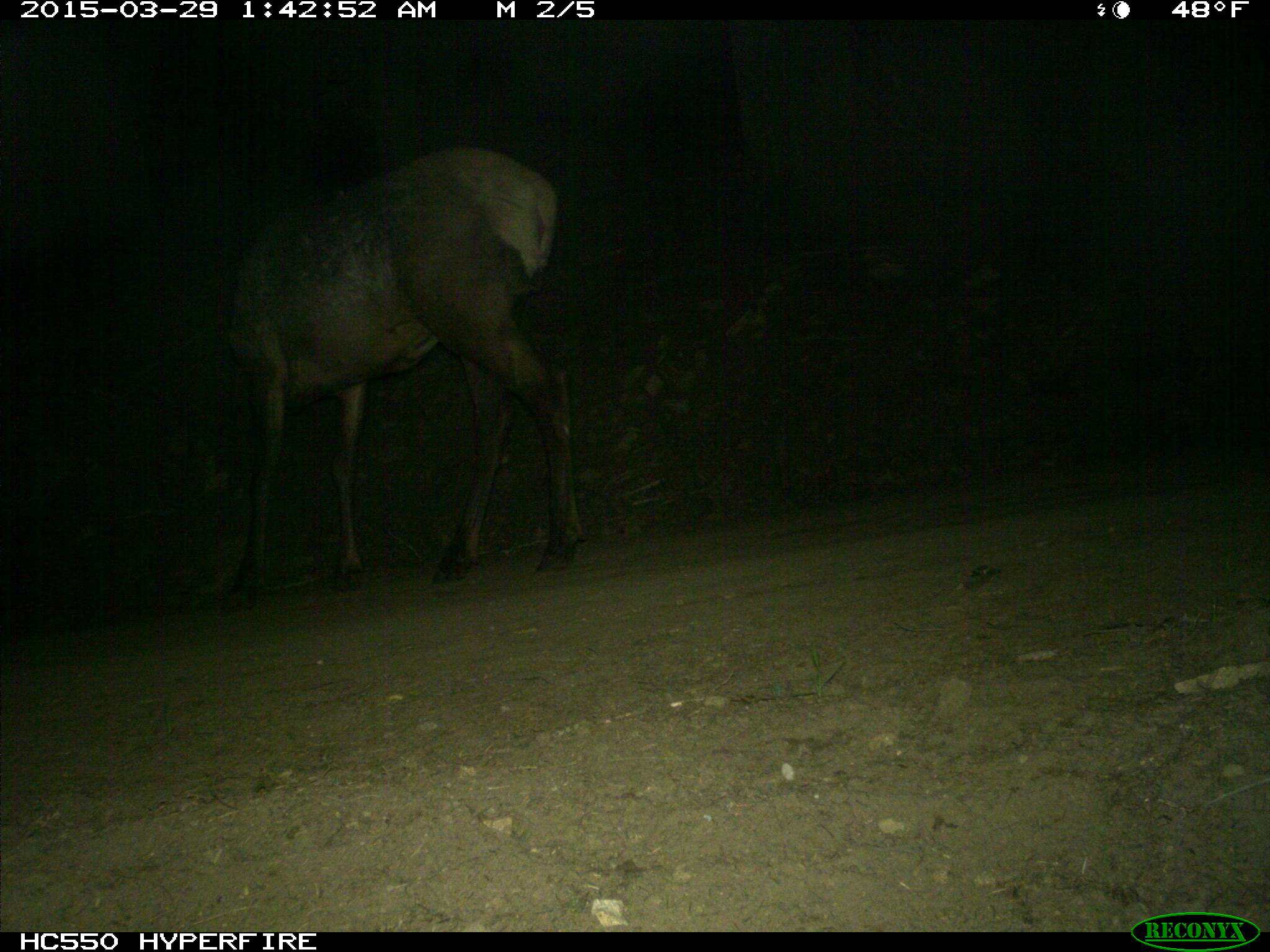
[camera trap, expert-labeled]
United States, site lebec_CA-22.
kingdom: Animalia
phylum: Chordata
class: Mammalia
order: Artiodactyla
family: Cervidae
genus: Cervus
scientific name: Cervus canadensis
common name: elk